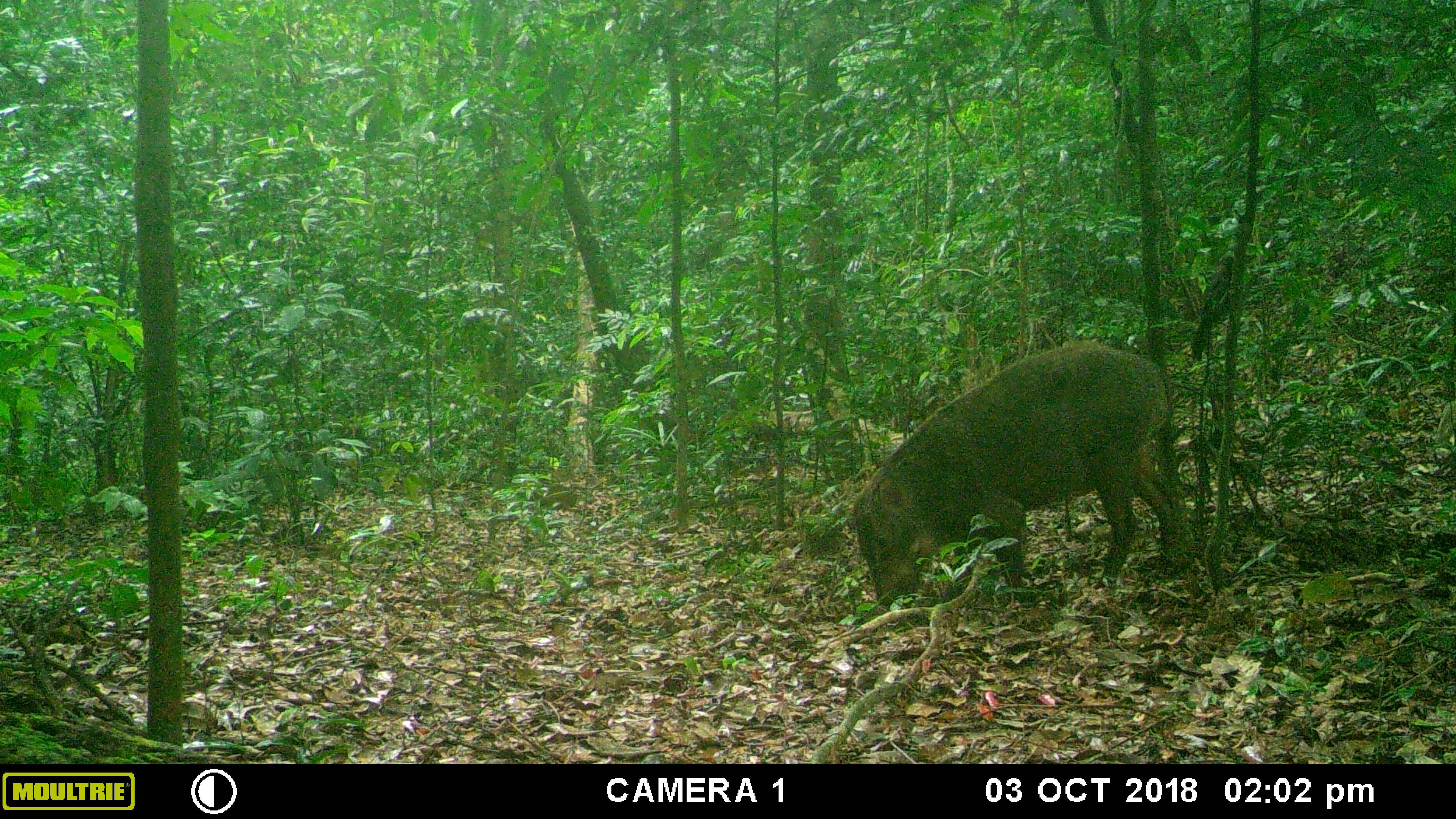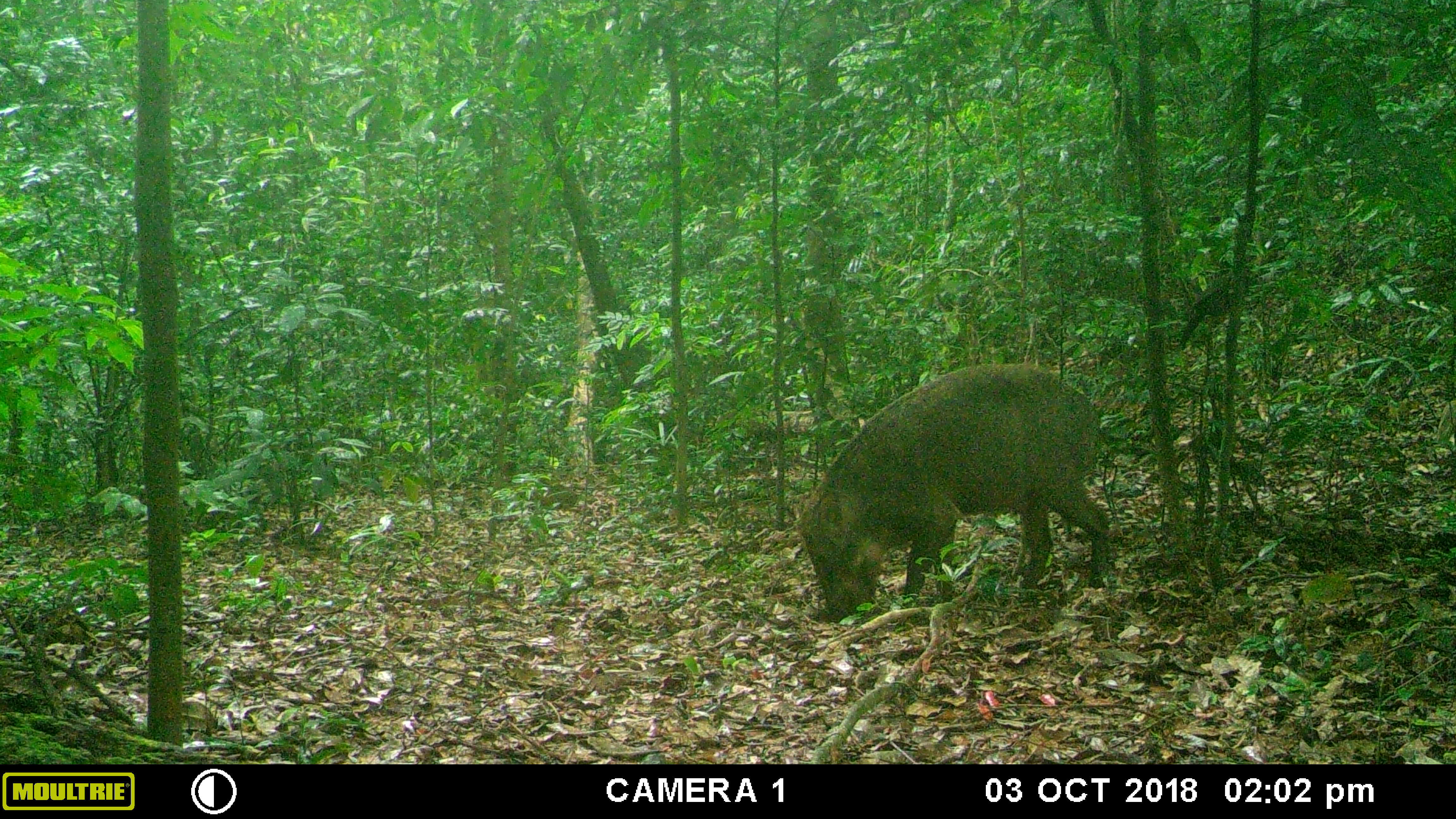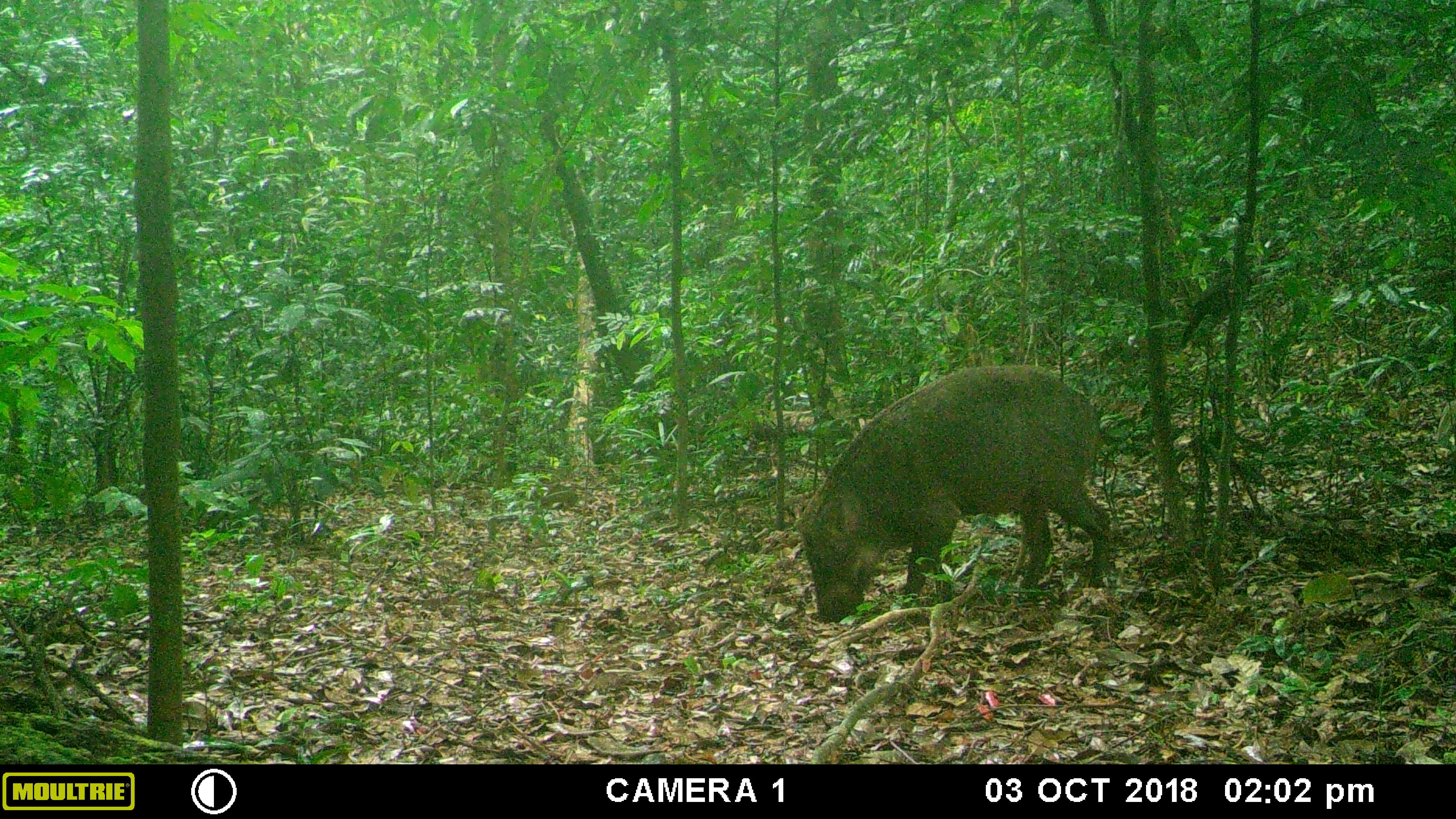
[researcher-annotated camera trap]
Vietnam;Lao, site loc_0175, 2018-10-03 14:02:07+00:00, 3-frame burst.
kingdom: Animalia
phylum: Chordata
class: Mammalia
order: Artiodactyla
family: Suidae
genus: Sus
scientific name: Sus scrofa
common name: eurasian wild pig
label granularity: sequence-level